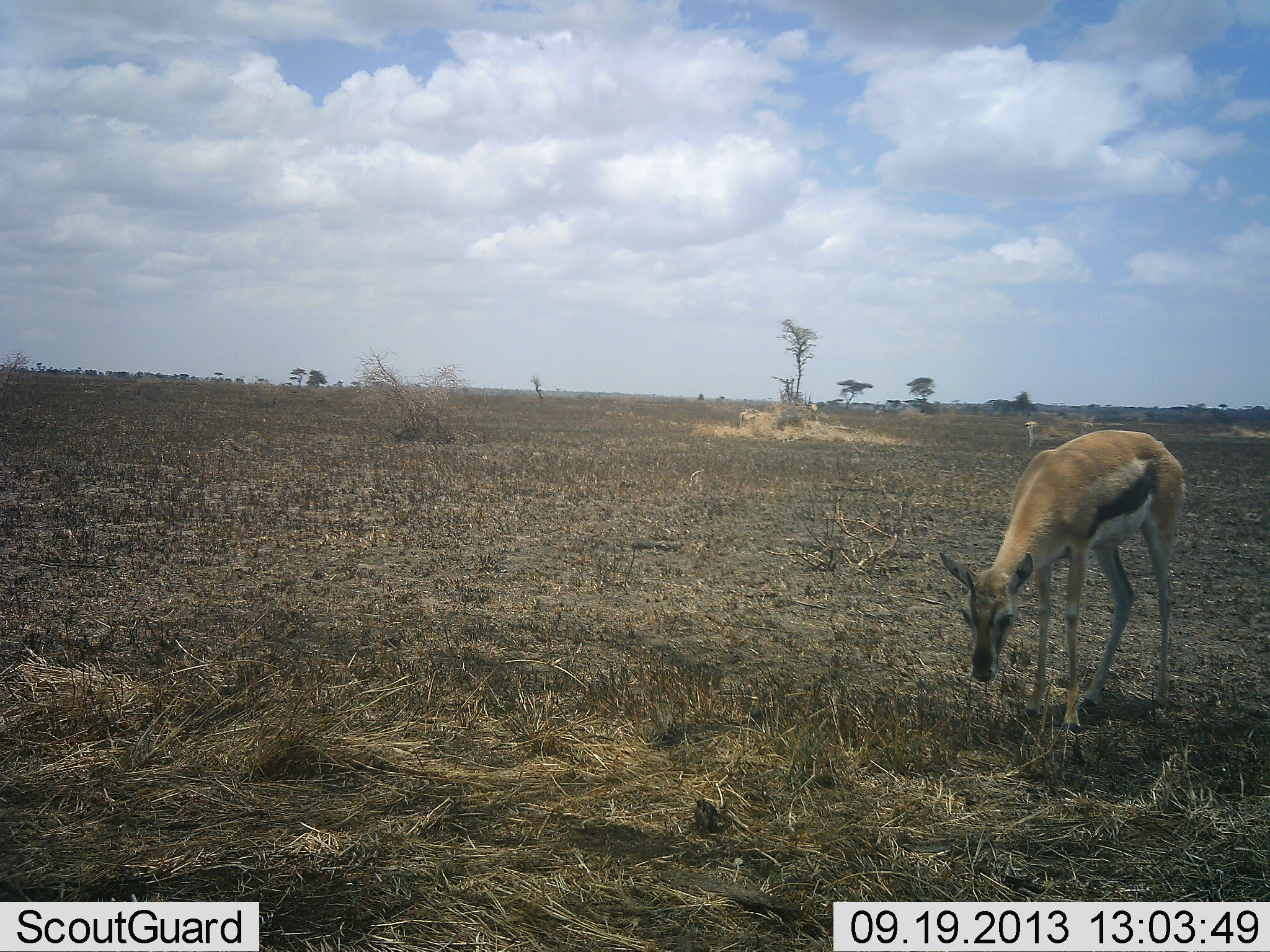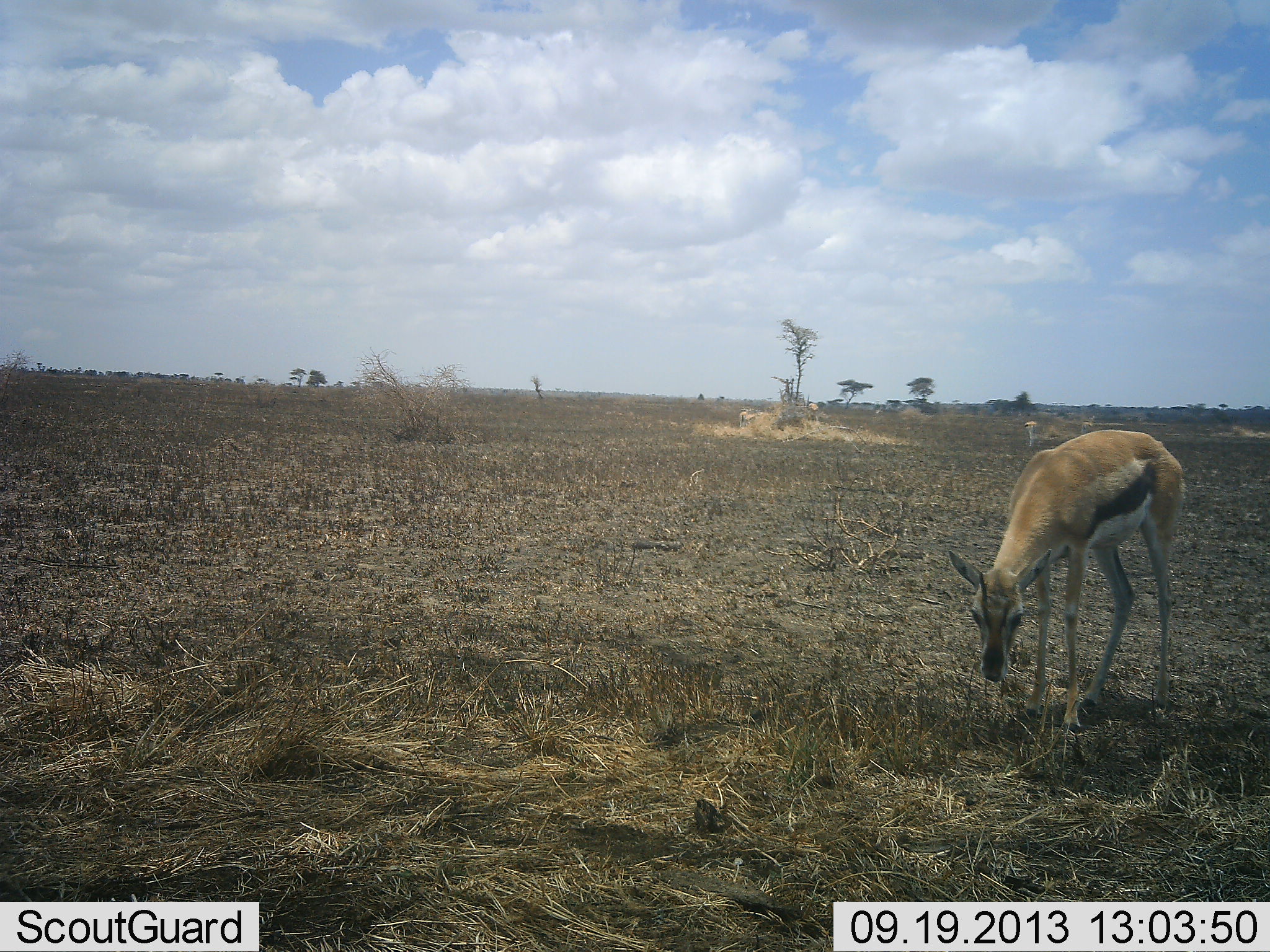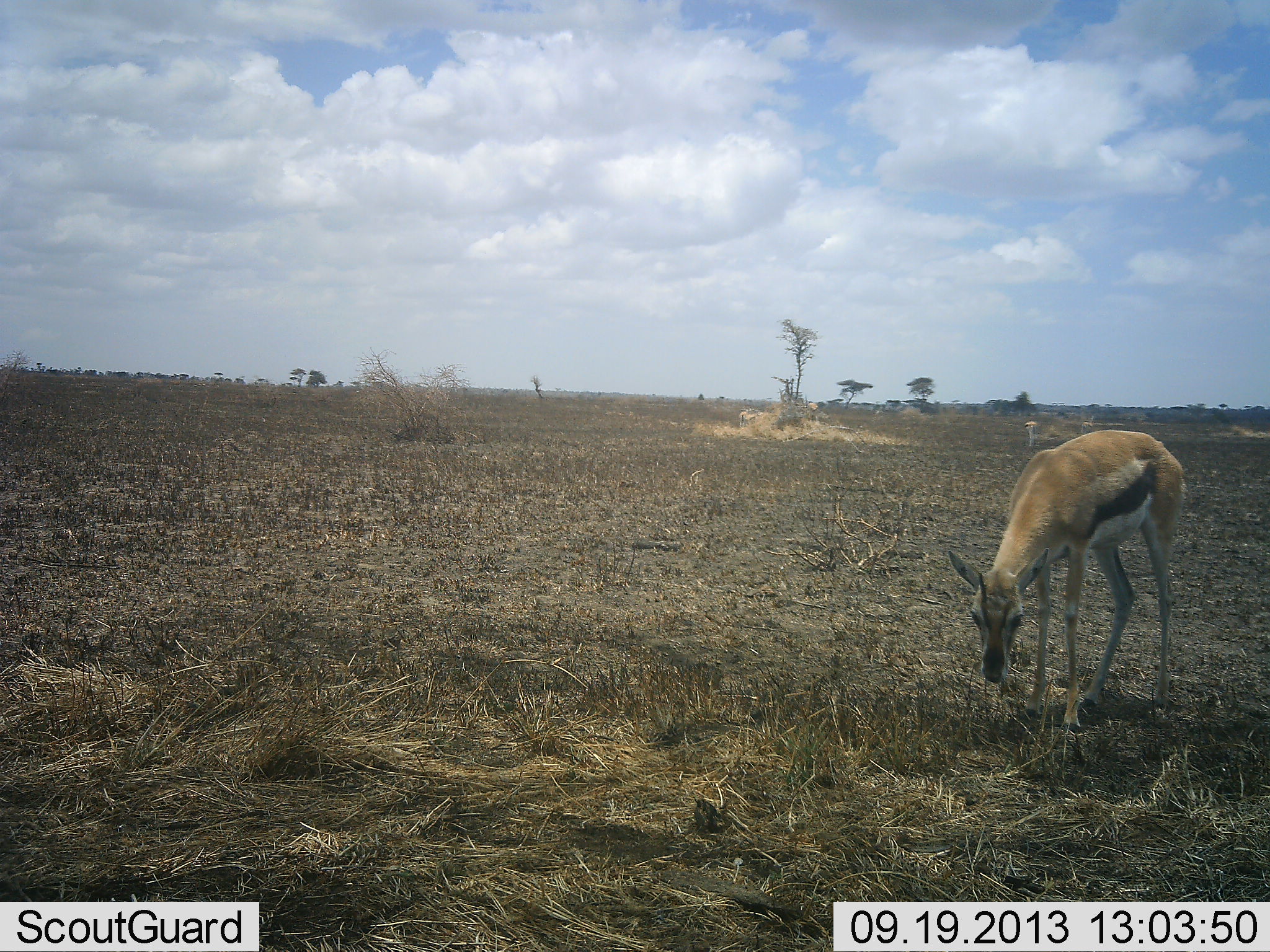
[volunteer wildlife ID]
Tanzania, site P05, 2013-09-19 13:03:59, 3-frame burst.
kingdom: Animalia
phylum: Chordata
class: Mammalia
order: Artiodactyla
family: Bovidae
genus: Eudorcas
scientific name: Eudorcas thomsonii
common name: thomson's gazelle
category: gazellethomsons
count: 1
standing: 43%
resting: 0%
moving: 3%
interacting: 0%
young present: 3%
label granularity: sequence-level